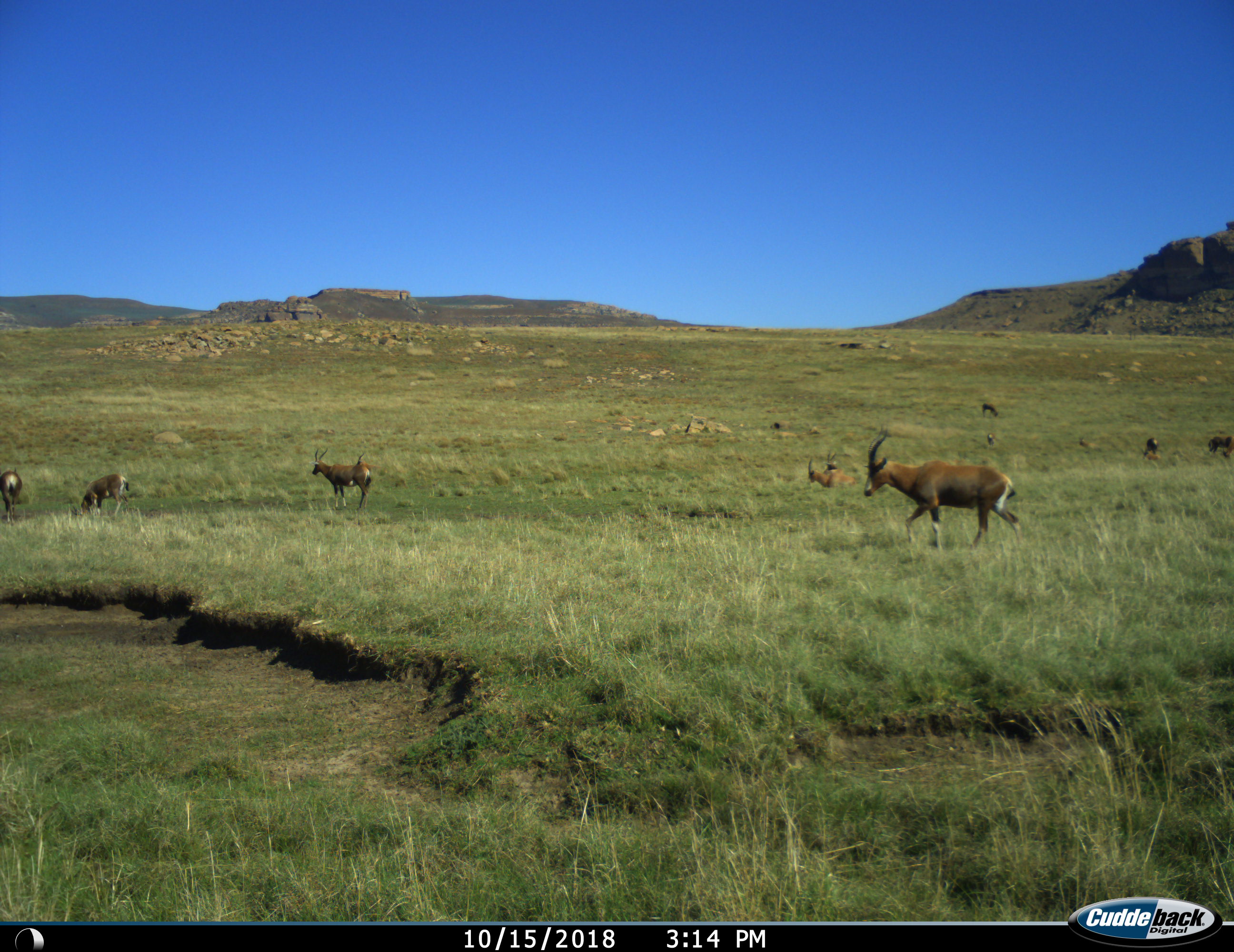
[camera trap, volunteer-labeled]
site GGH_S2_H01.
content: unidentified animal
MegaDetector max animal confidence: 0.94